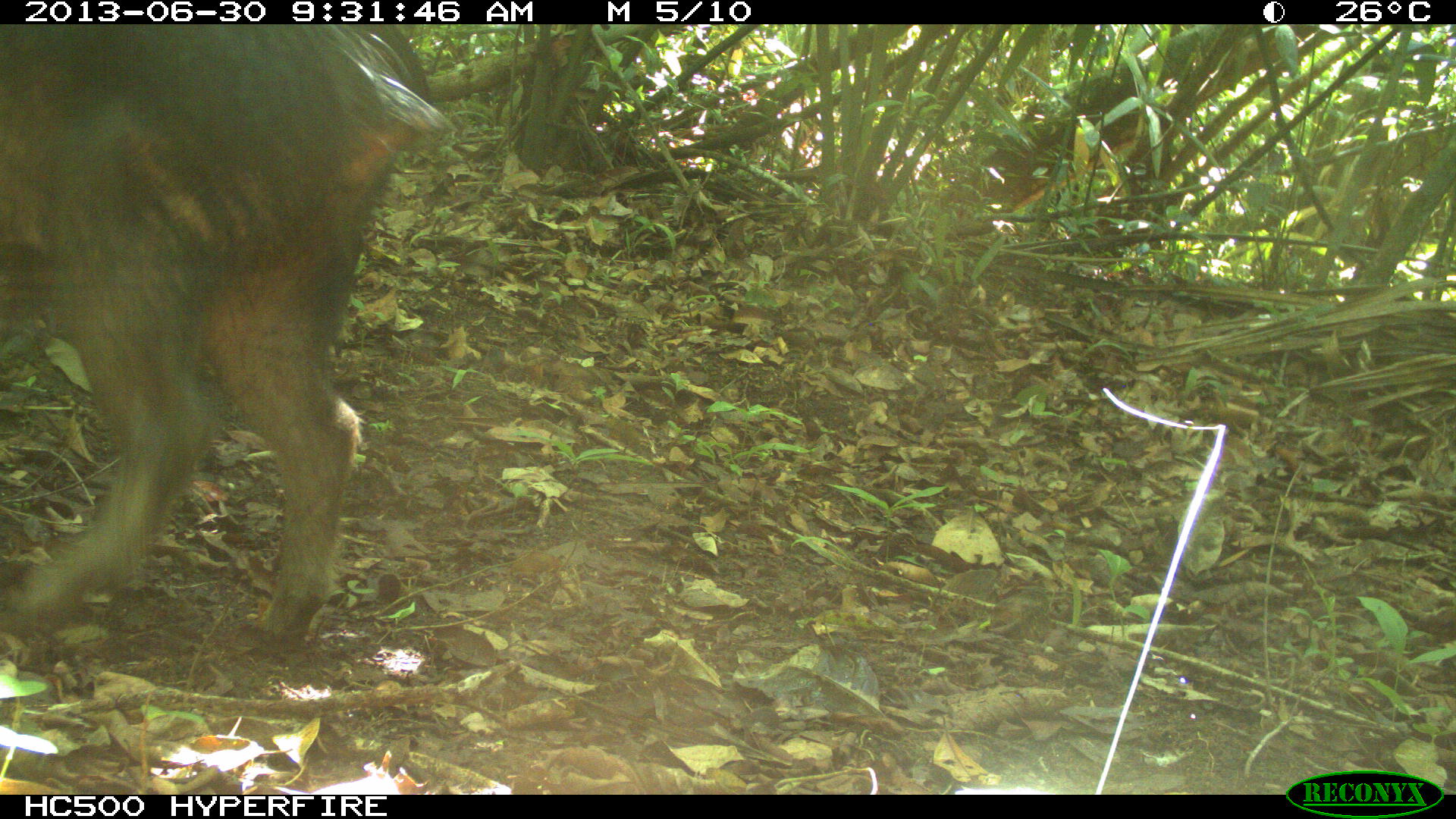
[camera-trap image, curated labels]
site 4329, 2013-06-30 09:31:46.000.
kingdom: Animalia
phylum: Chordata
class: Mammalia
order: Artiodactyla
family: Tayassuidae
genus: Tayassu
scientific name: Tayassu pecari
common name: white-lipped peccary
Tayassu pecari (white-lipped peccary), count 3.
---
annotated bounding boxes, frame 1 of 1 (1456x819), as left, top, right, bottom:
tayassu pecari: 0, 21, 456, 647